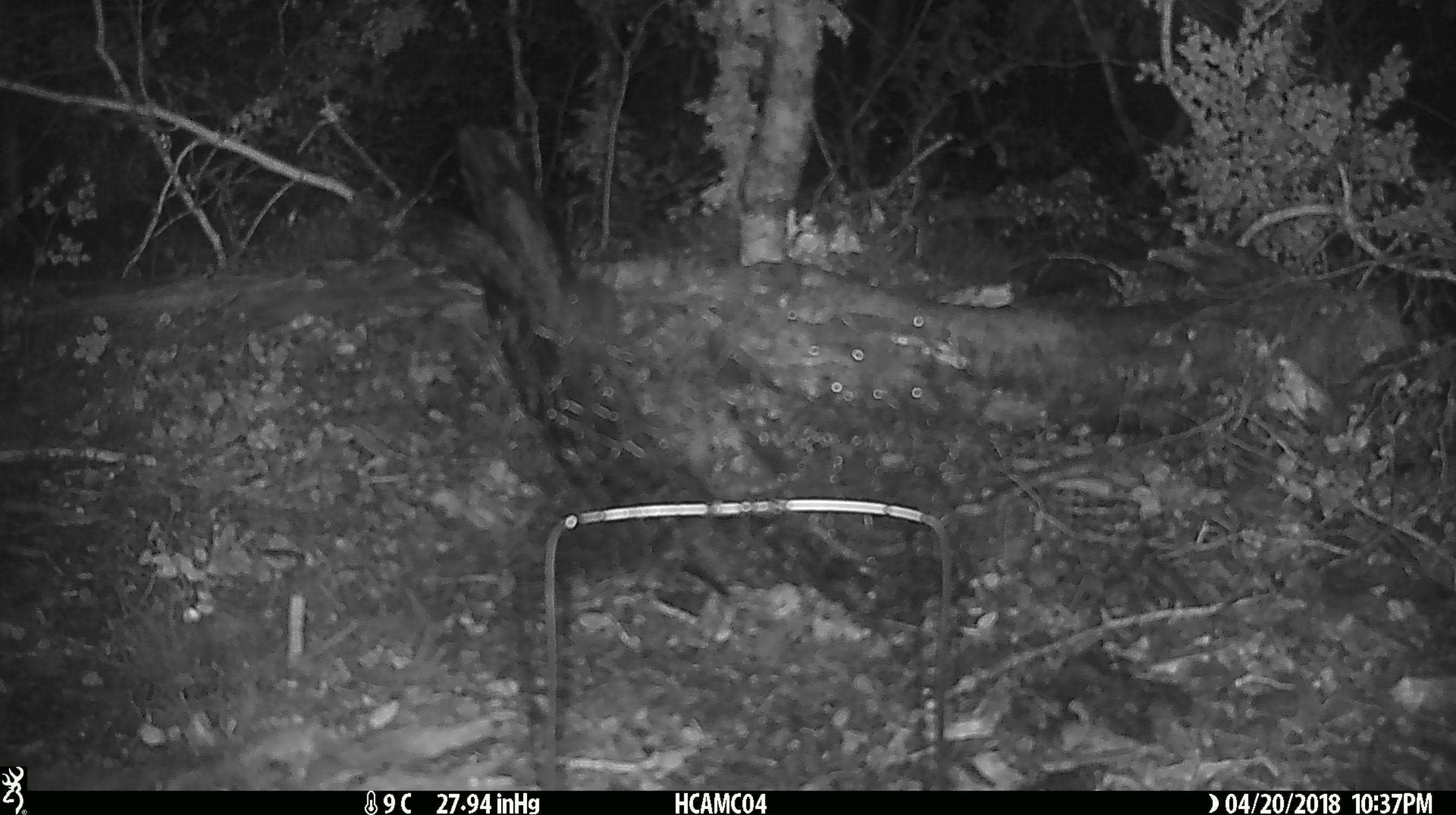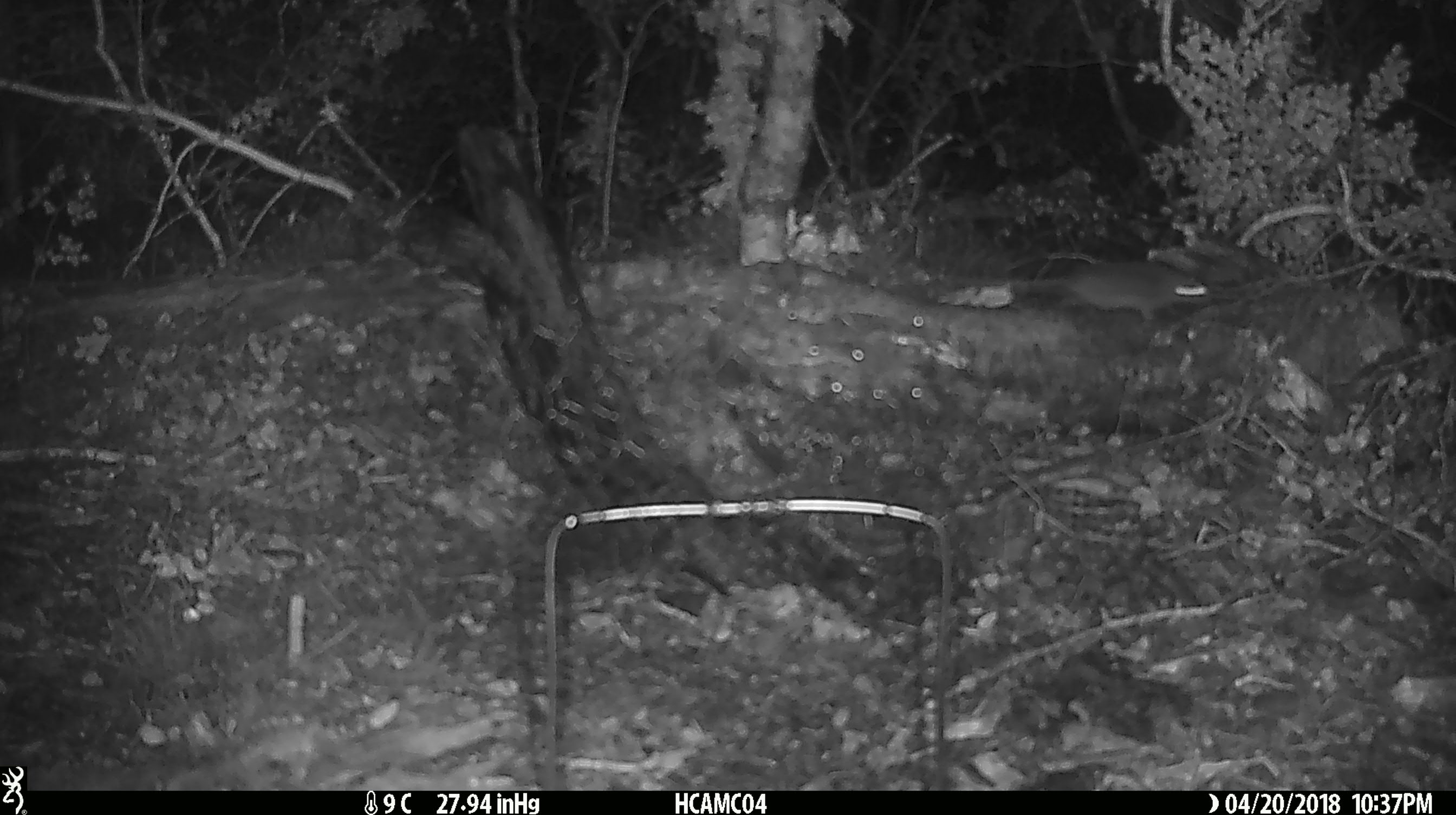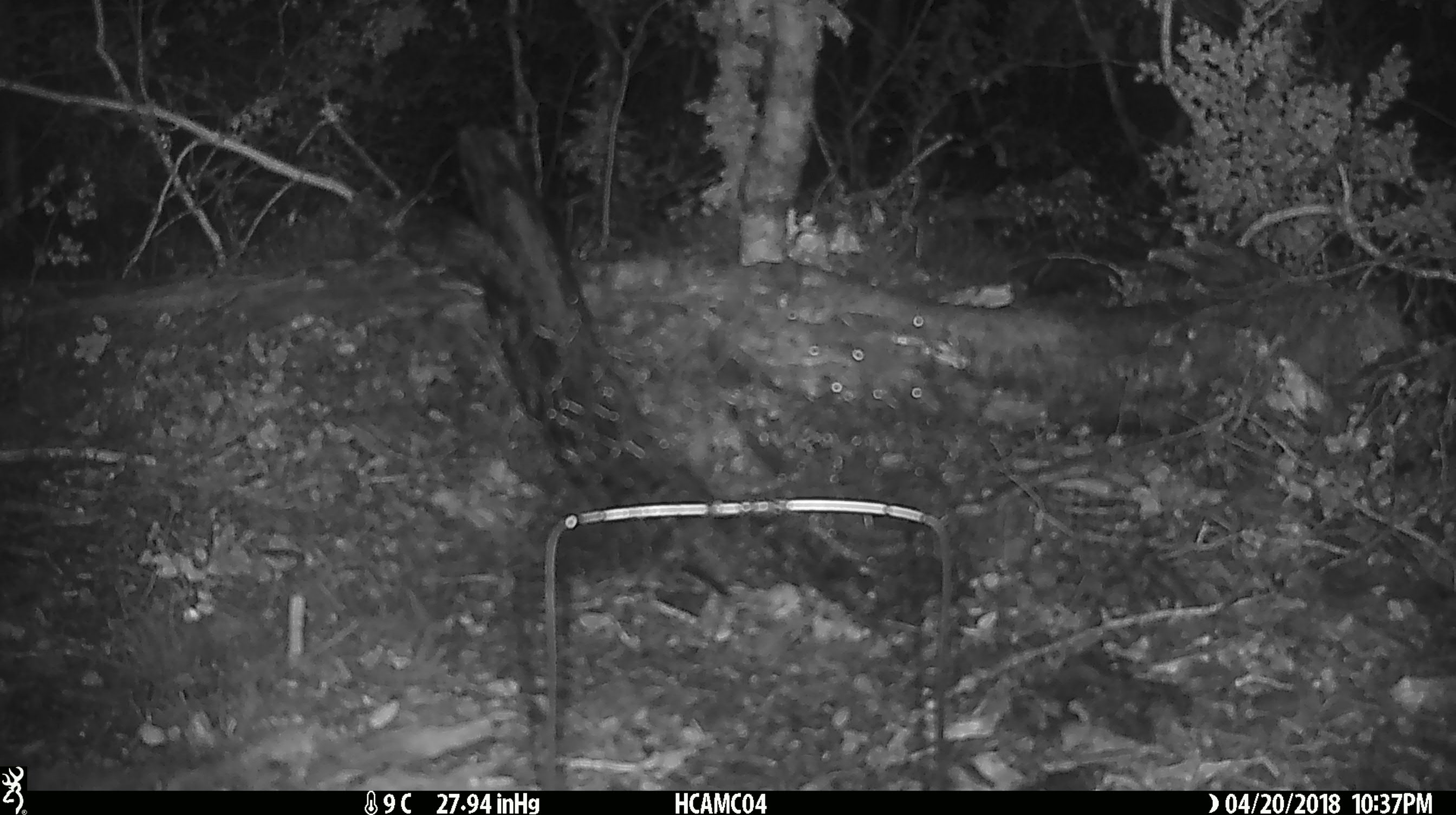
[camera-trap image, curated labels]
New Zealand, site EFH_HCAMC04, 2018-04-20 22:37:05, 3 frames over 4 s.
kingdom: Animalia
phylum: Chordata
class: Mammalia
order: Rodentia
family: Muridae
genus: Rattus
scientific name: Rattus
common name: rat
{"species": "rat (Rattus)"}